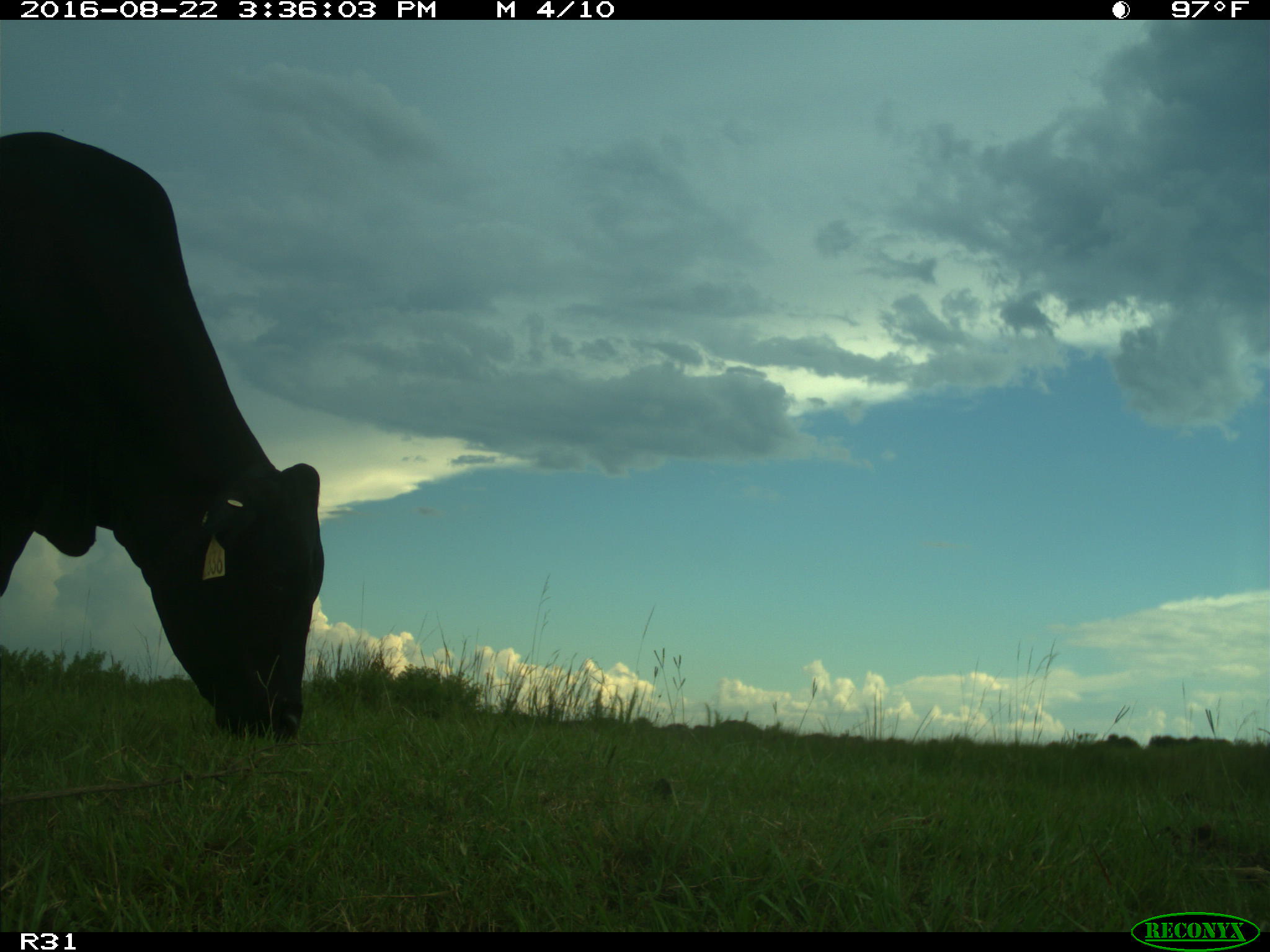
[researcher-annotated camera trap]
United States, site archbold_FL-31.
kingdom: Animalia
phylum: Chordata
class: Mammalia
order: Artiodactyla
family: Bovidae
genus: Bos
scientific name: Bos taurus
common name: domestic cow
Bos taurus (domestic cow).